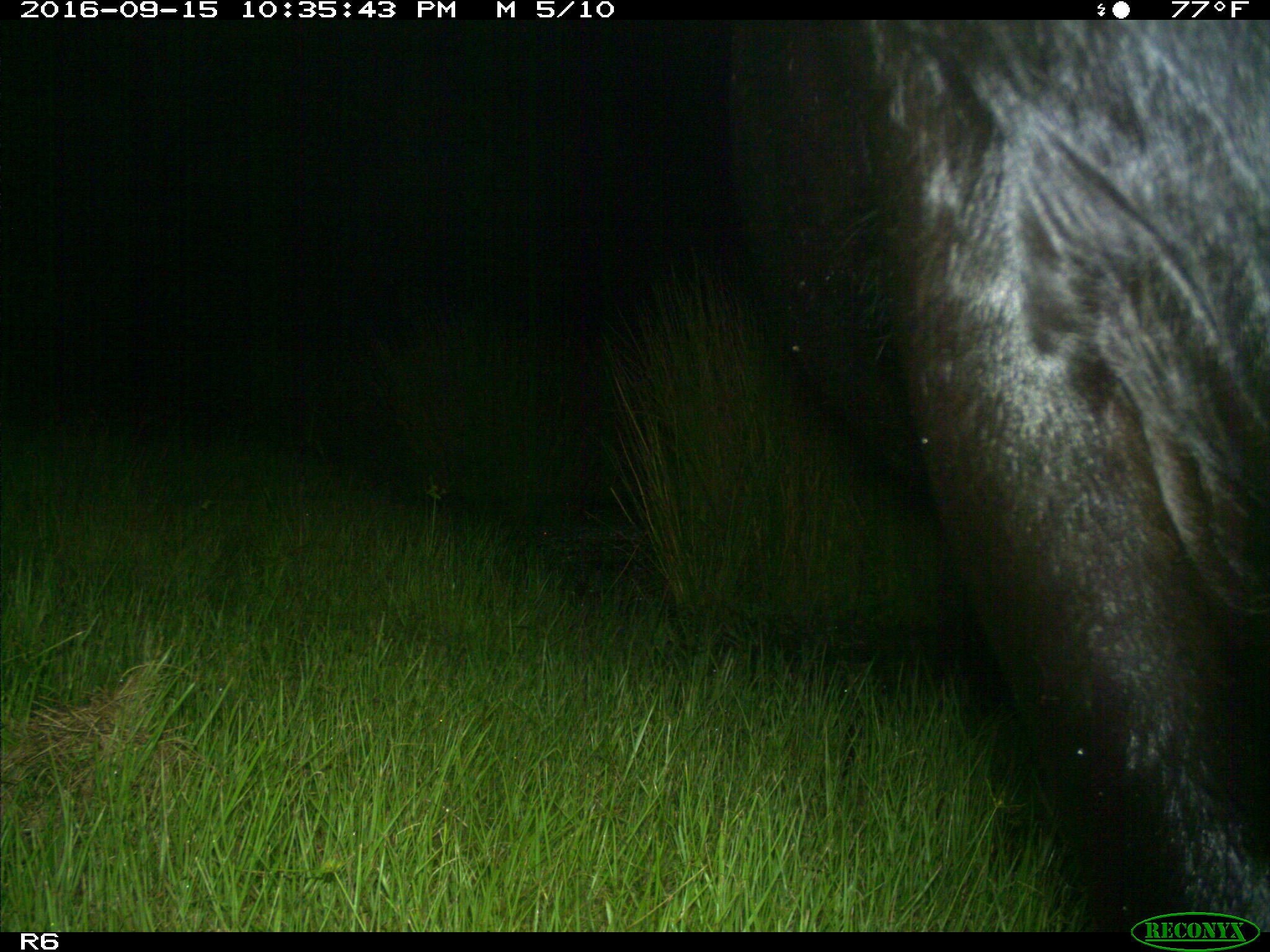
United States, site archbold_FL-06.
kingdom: Animalia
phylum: Chordata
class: Mammalia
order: Artiodactyla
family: Bovidae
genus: Bos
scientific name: Bos taurus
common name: domestic cow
Bos taurus (domestic cow).